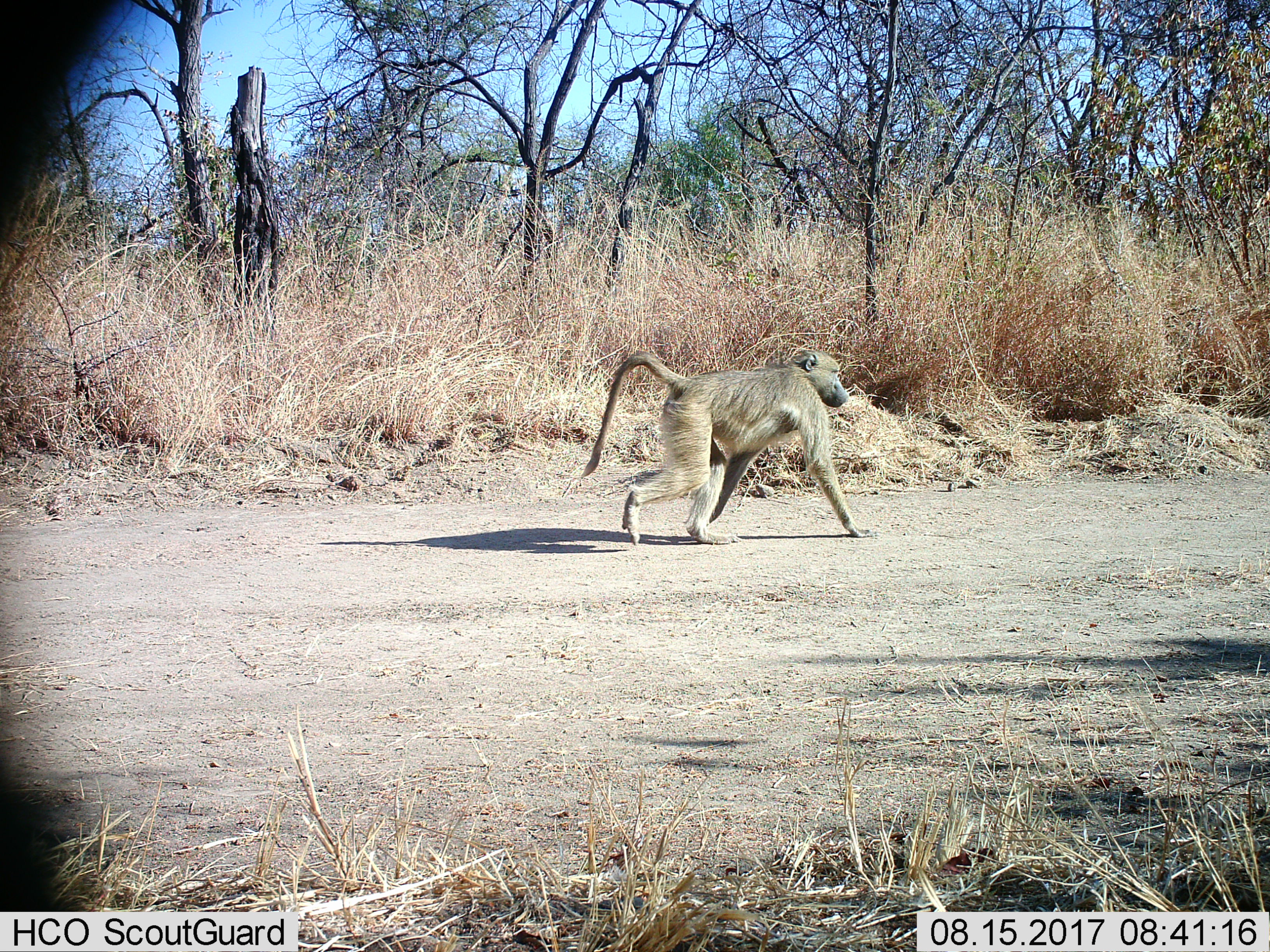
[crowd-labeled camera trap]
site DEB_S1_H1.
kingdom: Animalia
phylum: Chordata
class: Mammalia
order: Primates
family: Cercopithecidae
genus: Papio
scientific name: Papio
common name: baboon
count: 1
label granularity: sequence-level